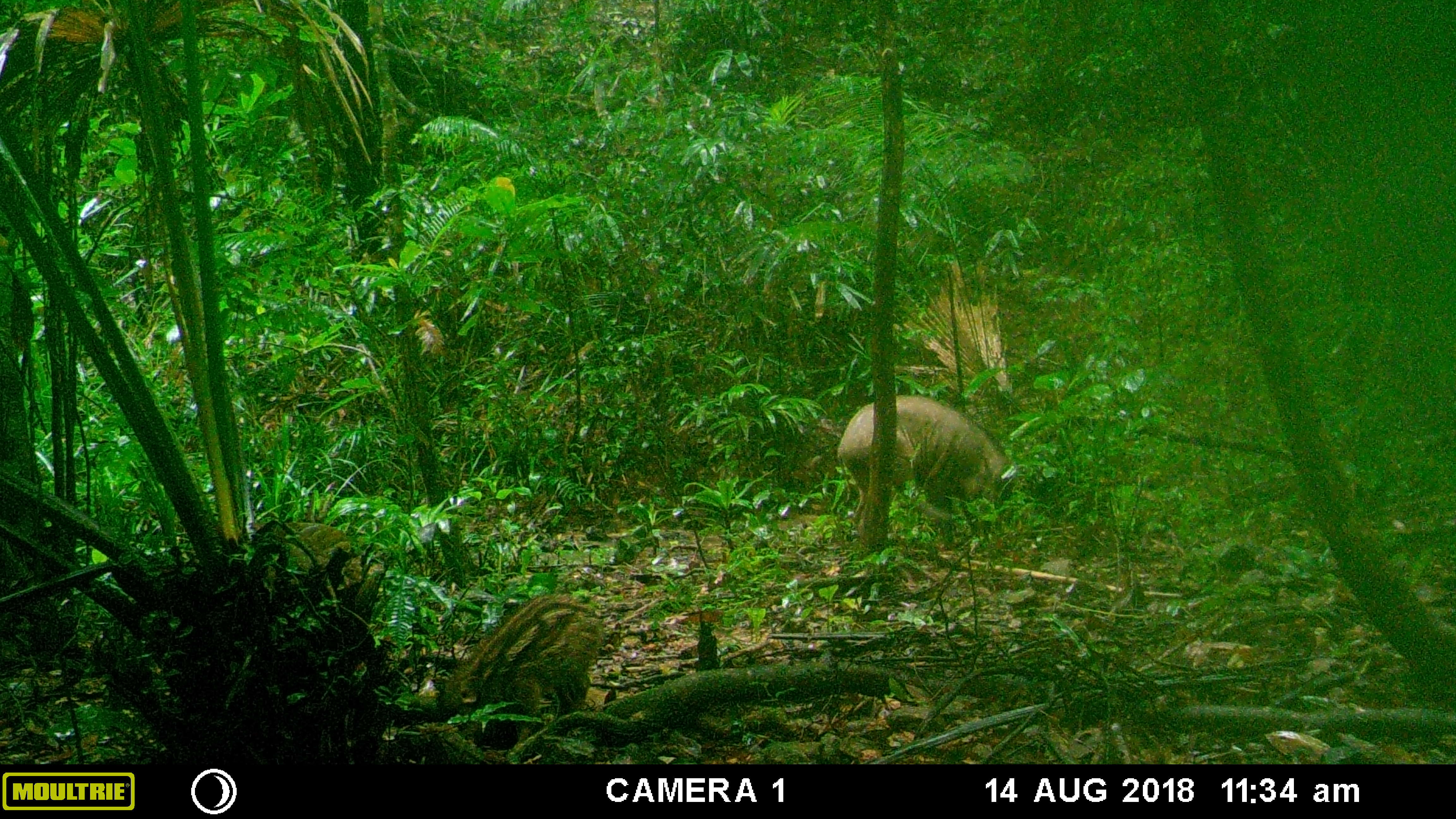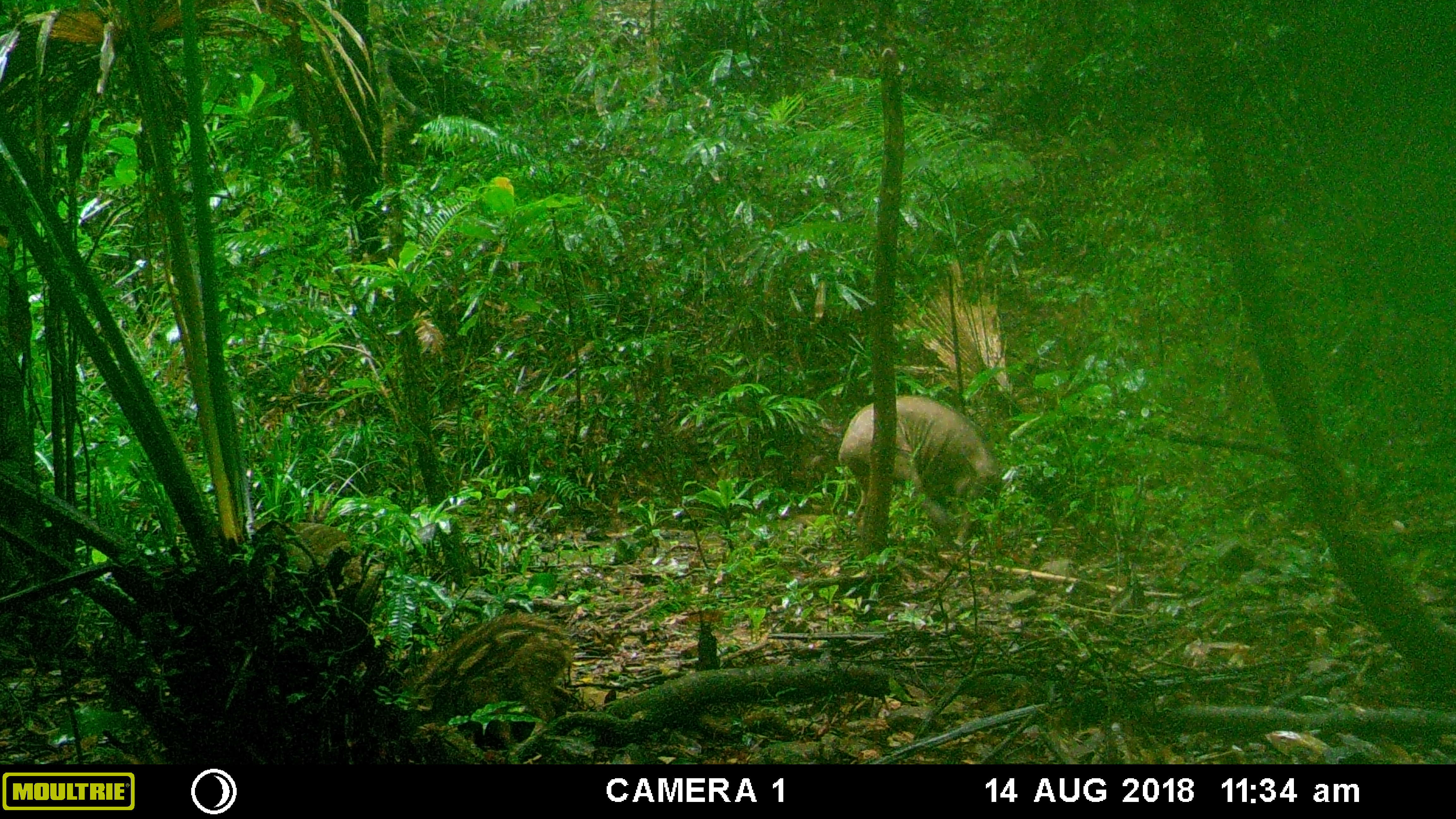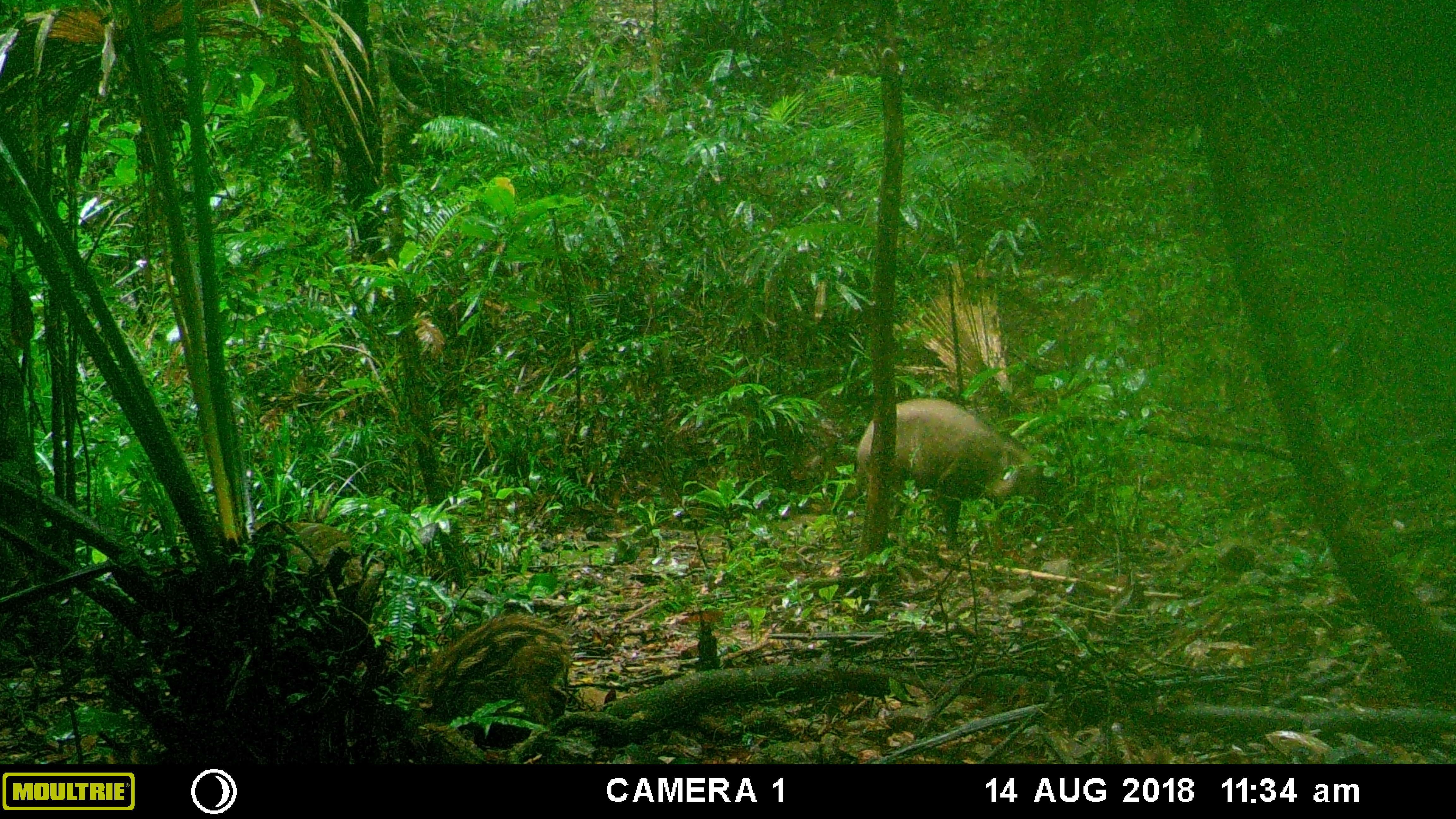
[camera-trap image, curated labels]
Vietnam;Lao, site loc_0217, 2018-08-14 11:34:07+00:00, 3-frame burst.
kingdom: Animalia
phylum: Chordata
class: Mammalia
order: Artiodactyla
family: Suidae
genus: Sus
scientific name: Sus scrofa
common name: eurasian wild pig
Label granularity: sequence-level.